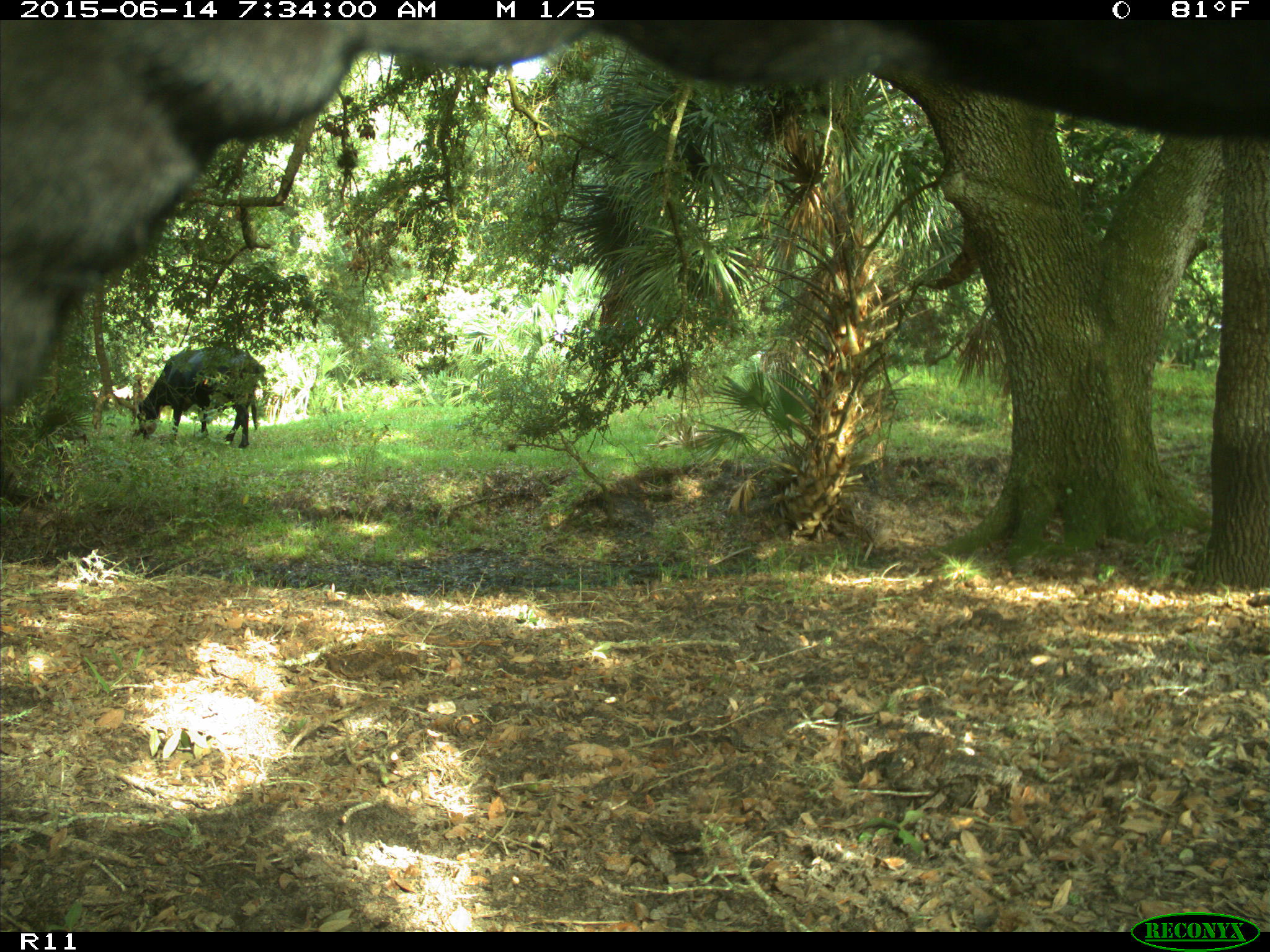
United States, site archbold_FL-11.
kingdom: Animalia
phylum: Chordata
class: Mammalia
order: Artiodactyla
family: Bovidae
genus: Bos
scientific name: Bos taurus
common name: domestic cow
Bos taurus (domestic cow).